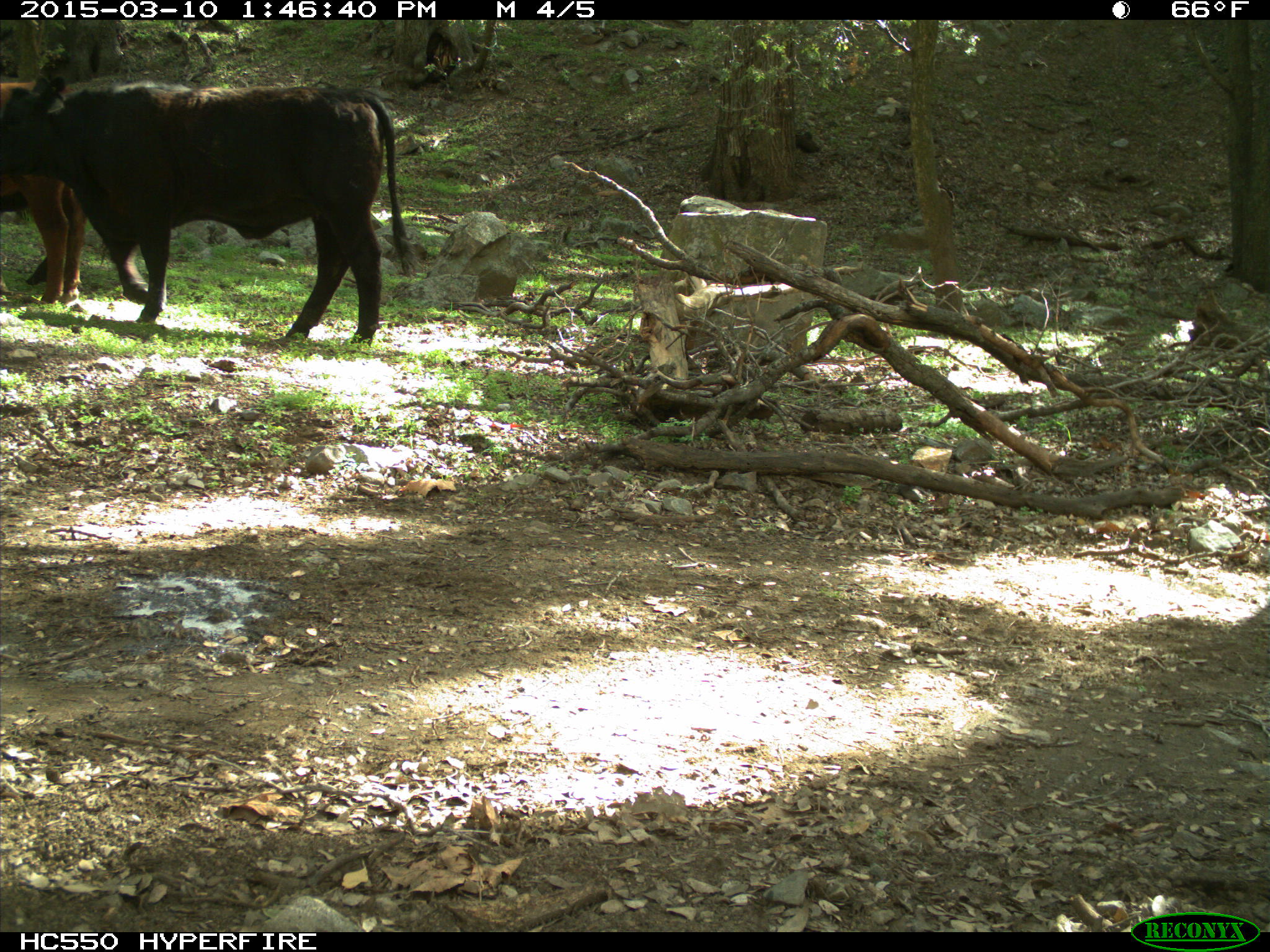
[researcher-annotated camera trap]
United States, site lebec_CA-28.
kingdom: Animalia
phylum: Chordata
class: Mammalia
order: Artiodactyla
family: Bovidae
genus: Bos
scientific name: Bos taurus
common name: domestic cow